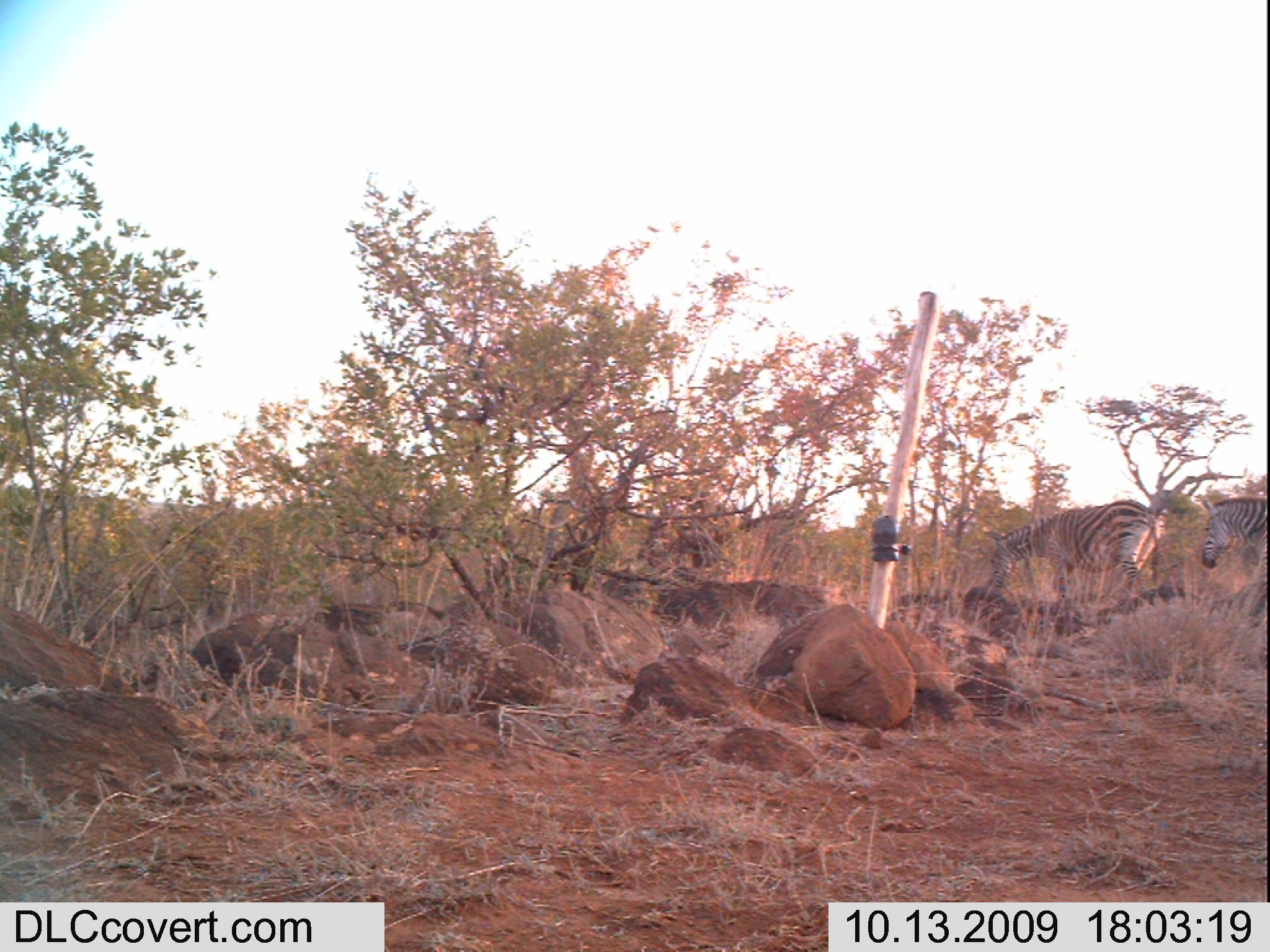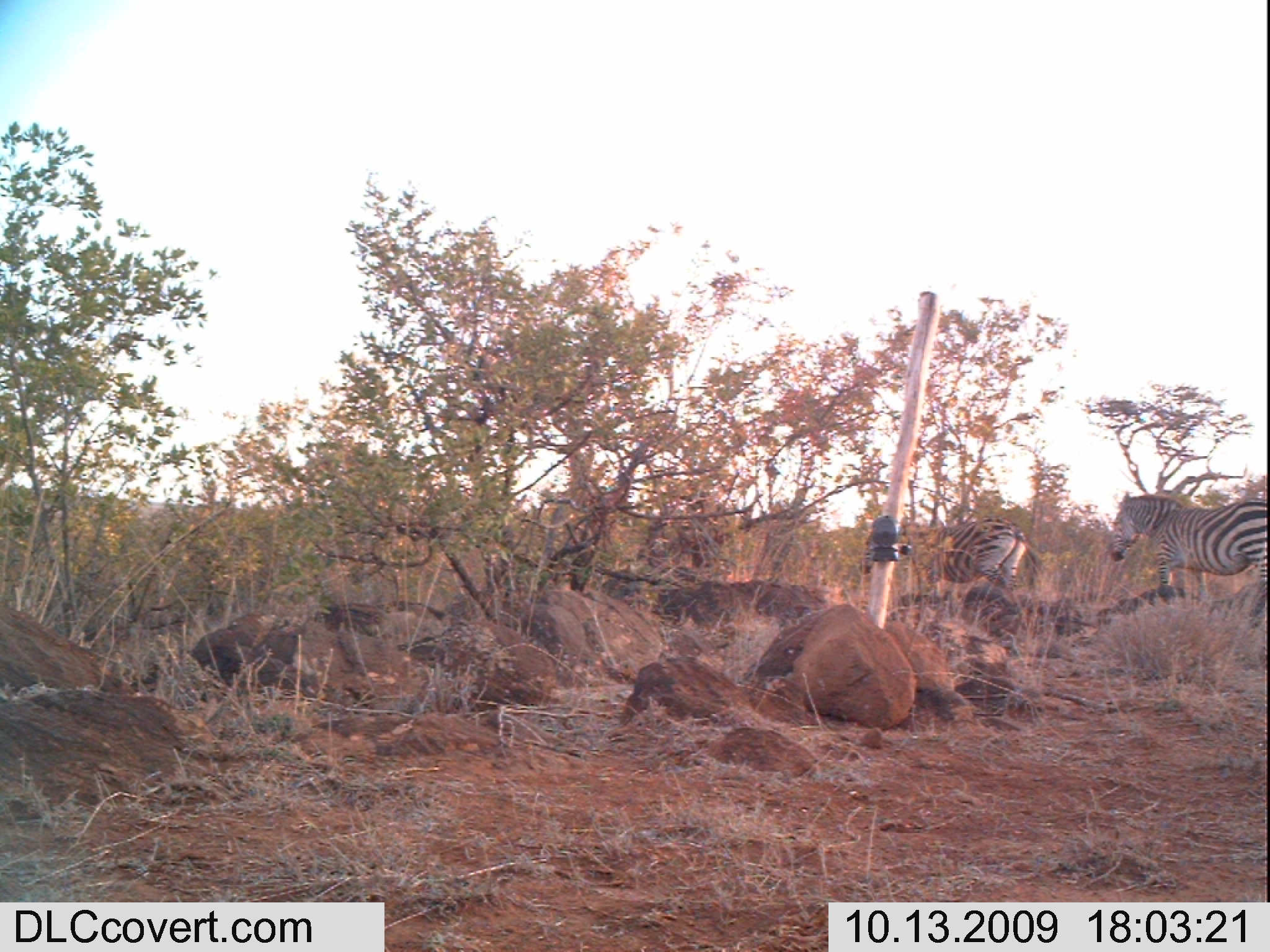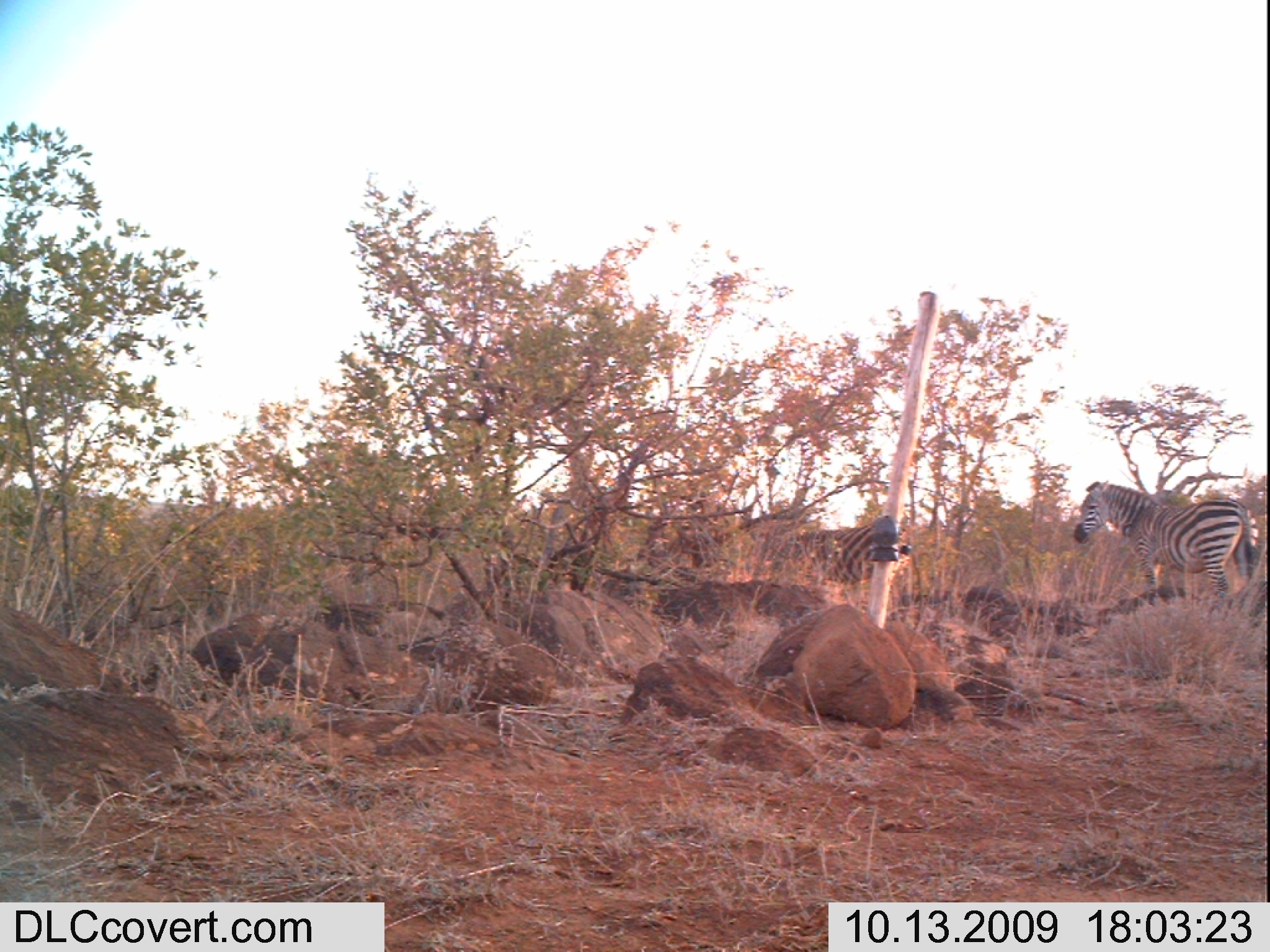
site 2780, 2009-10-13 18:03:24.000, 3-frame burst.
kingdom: Animalia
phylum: Chordata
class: Mammalia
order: Perissodactyla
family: Equidae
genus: Equus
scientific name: Equus quagga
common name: plains zebra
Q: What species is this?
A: Equus quagga (plains zebra).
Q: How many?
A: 2.